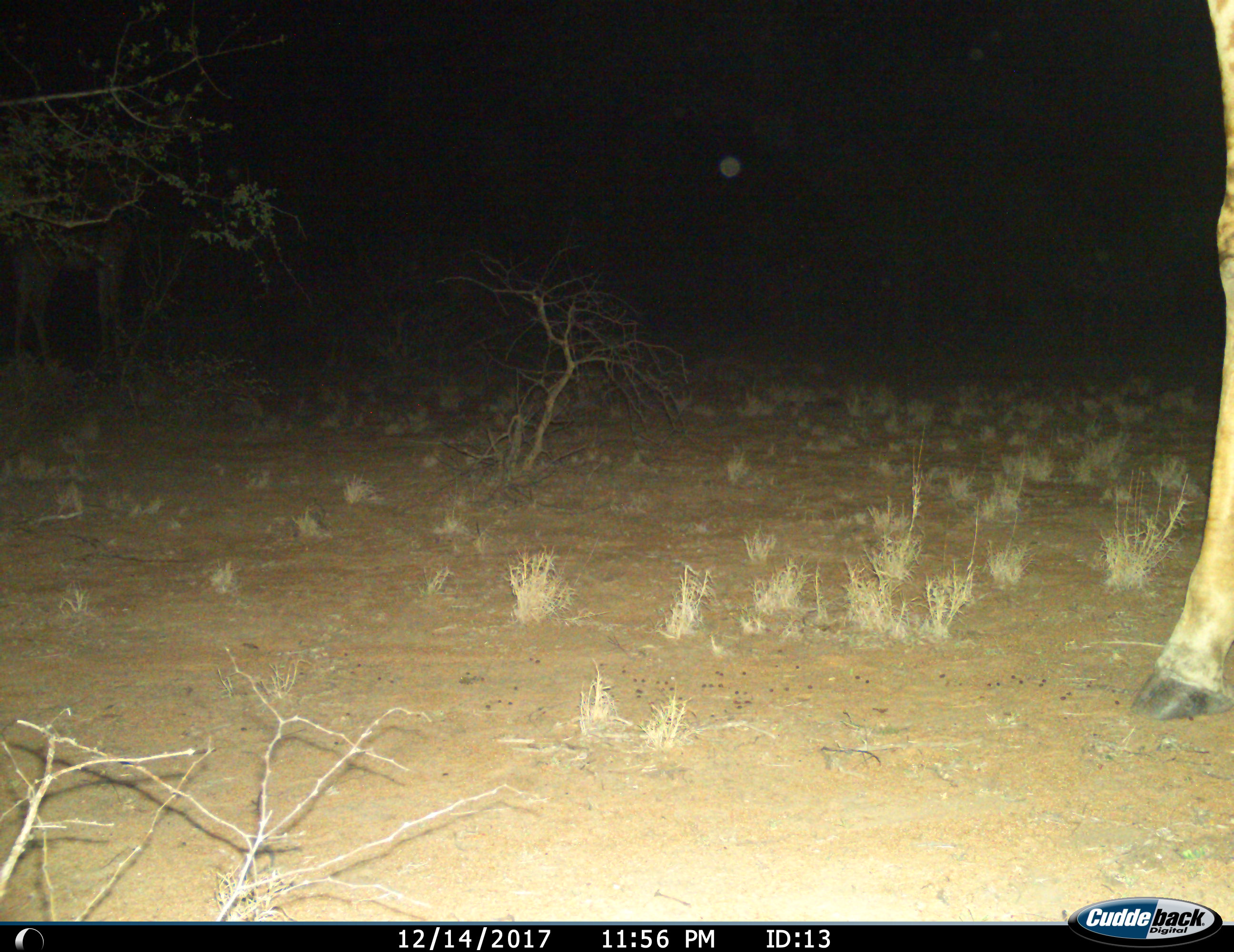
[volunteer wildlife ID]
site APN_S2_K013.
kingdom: Animalia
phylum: Chordata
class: Mammalia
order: Artiodactyla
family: Giraffidae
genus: Giraffa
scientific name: Giraffa camelopardalis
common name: giraffe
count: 1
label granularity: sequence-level